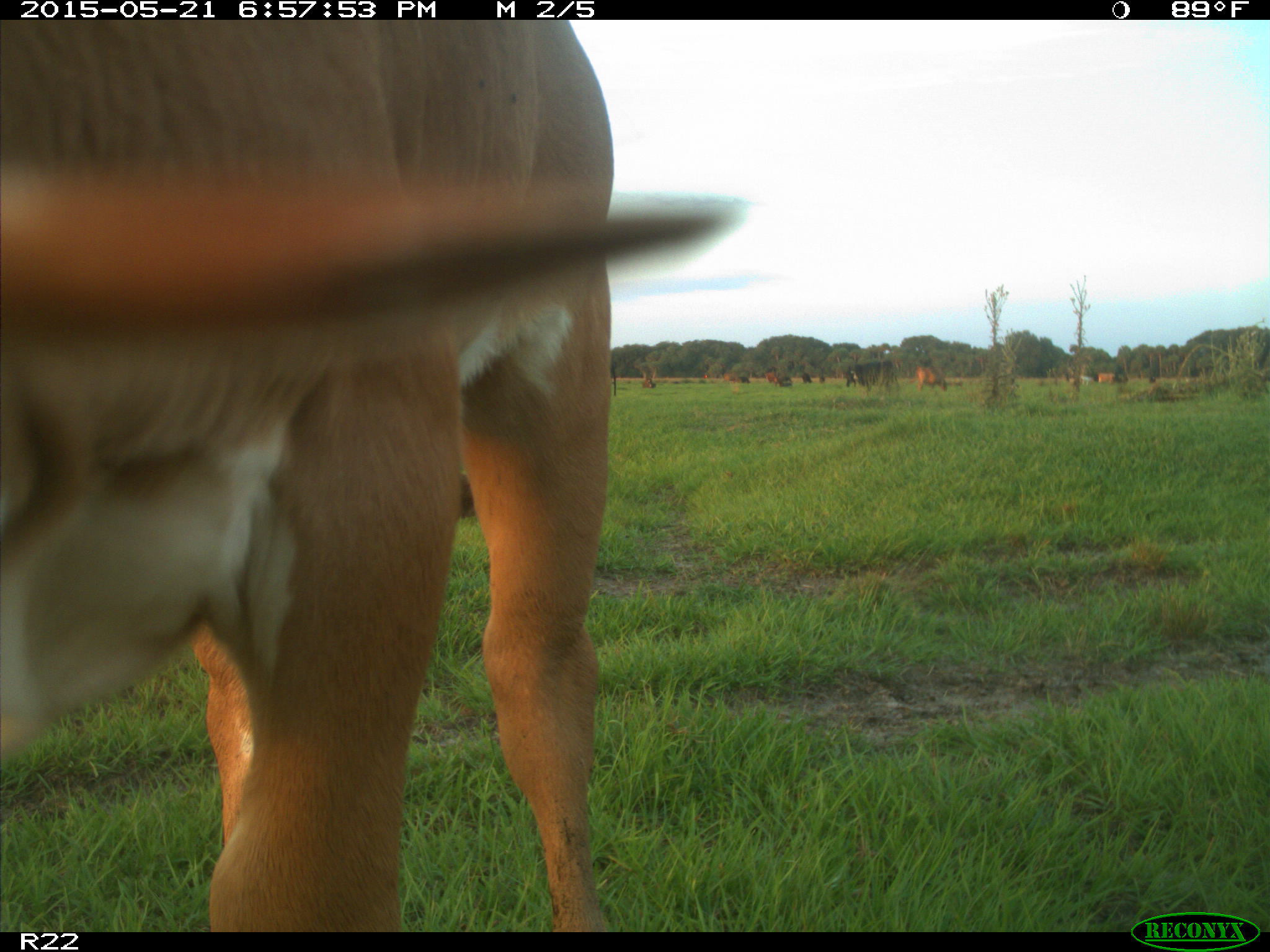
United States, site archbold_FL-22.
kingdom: Animalia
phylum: Chordata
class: Mammalia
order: Artiodactyla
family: Bovidae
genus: Bos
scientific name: Bos taurus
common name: domestic cow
Bos taurus (domestic cow).